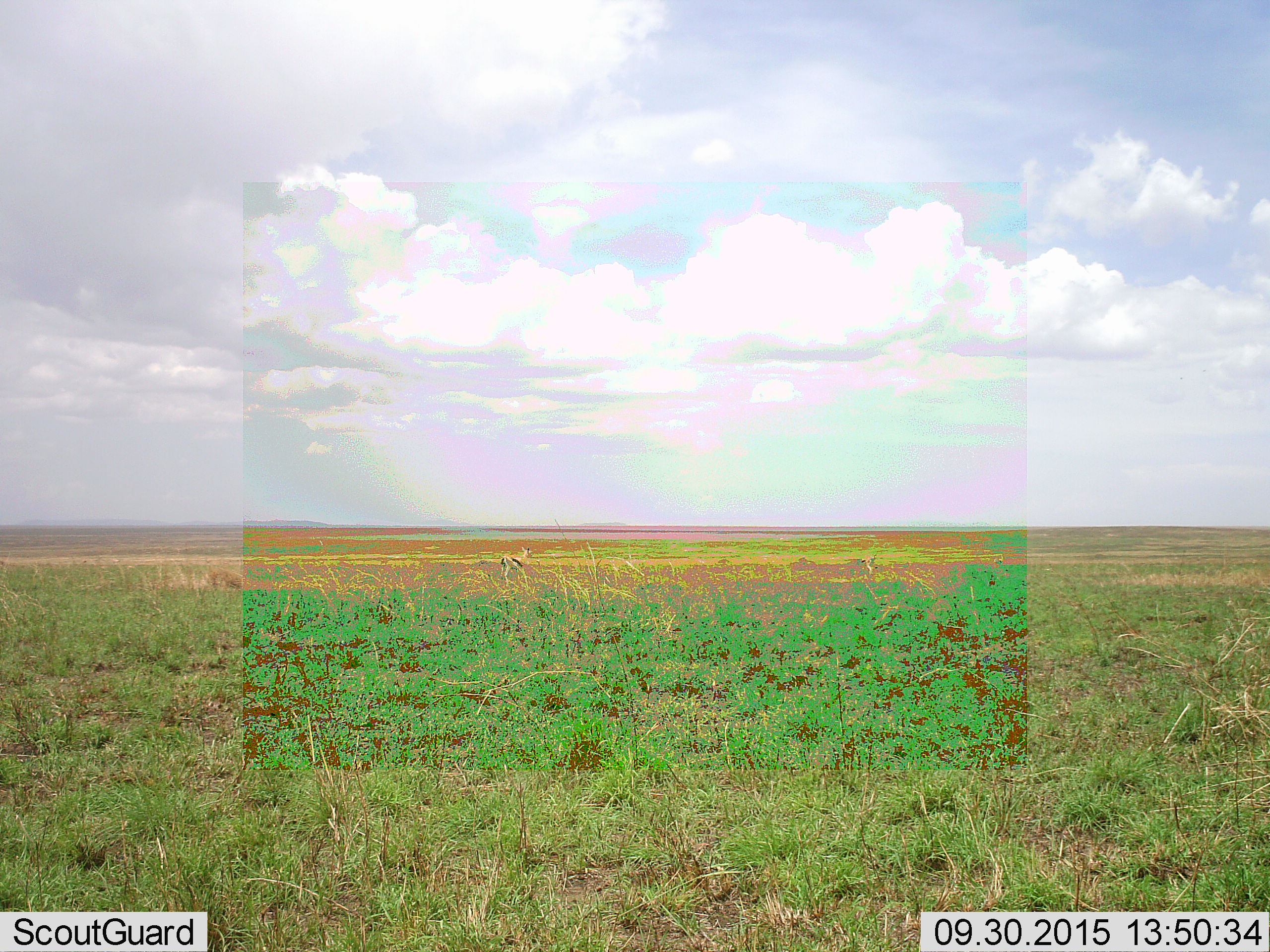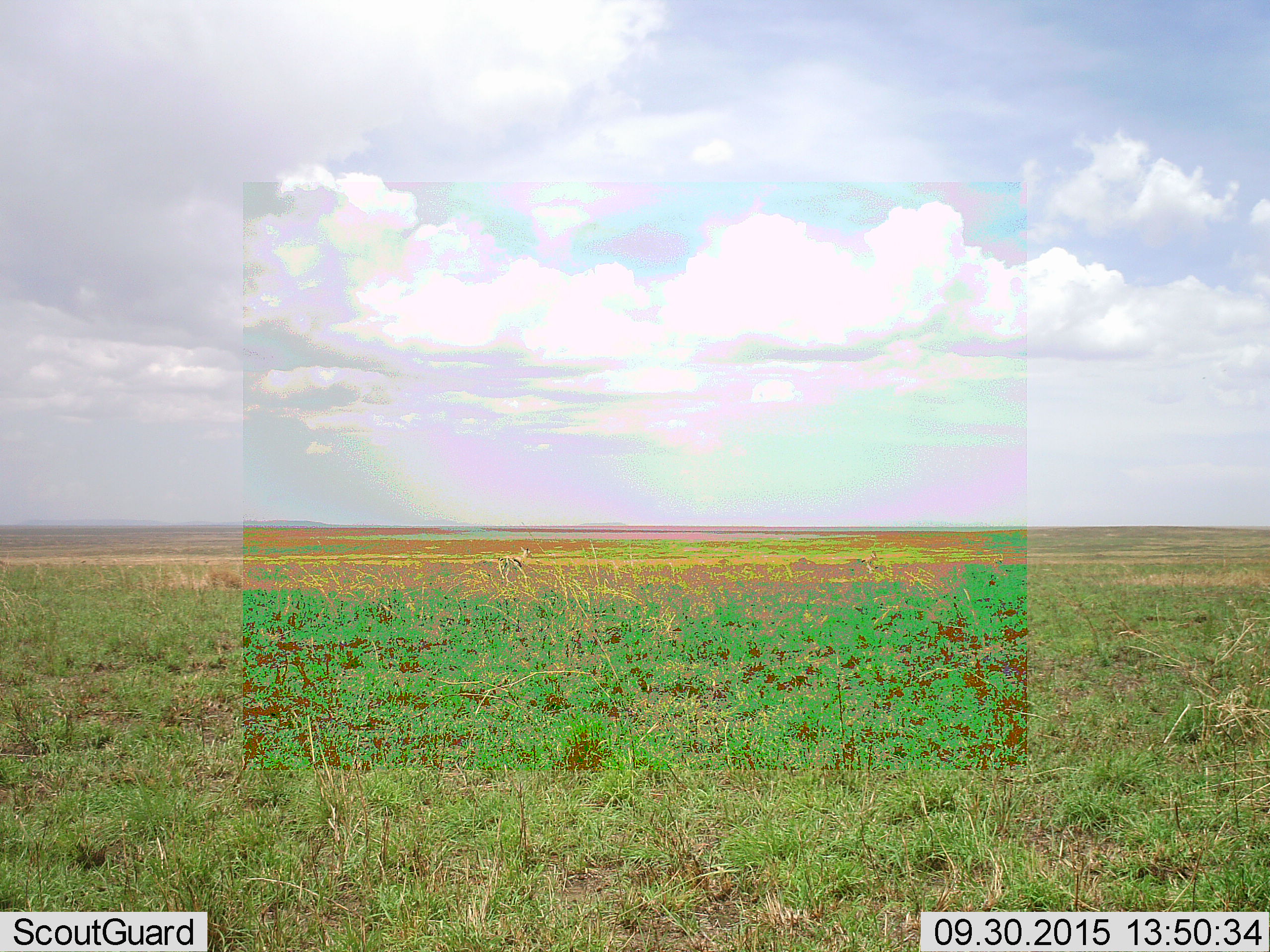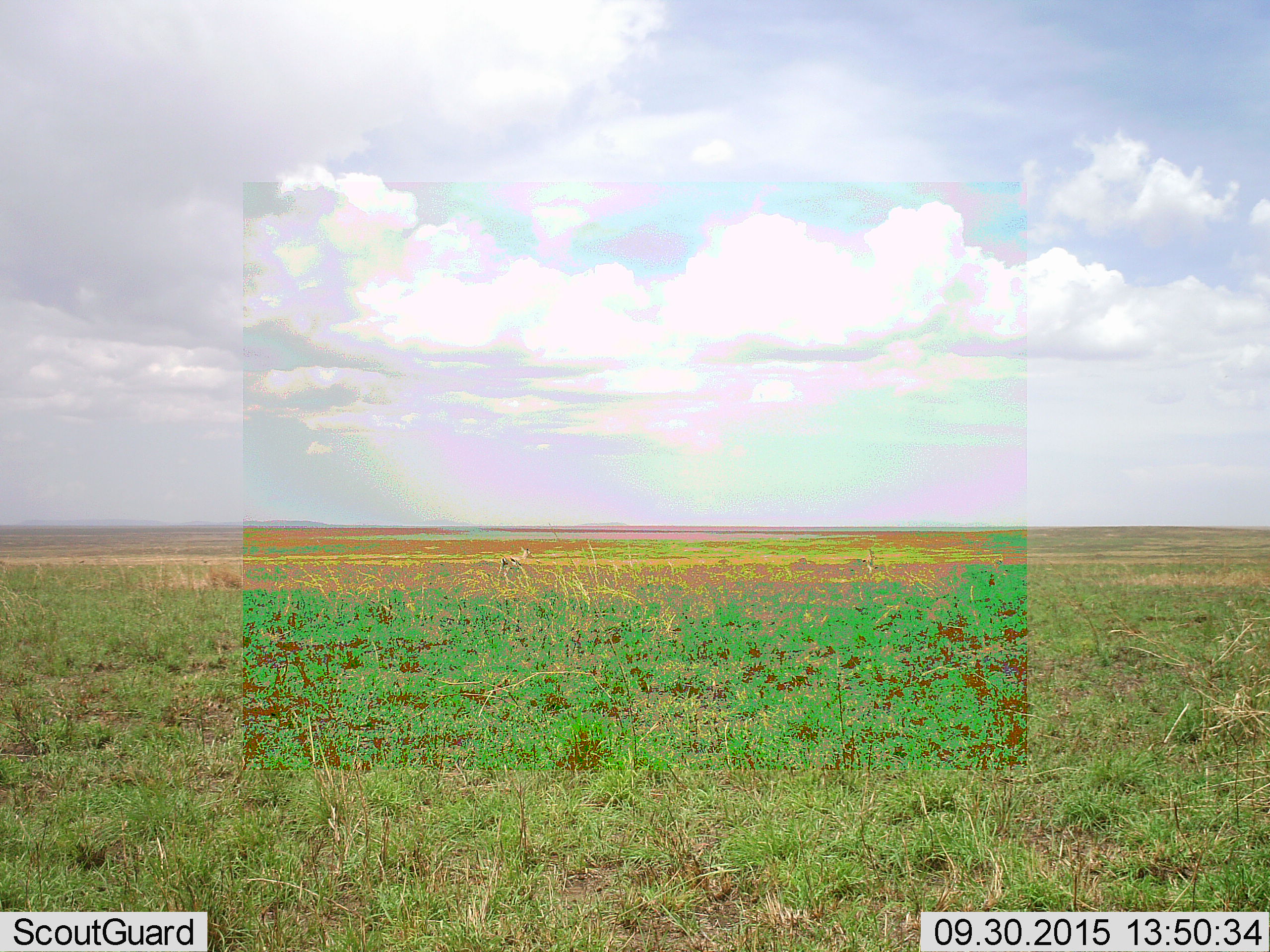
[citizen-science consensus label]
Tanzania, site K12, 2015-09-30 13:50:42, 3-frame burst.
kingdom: Animalia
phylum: Chordata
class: Mammalia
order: Artiodactyla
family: Bovidae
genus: Eudorcas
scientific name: Eudorcas thomsonii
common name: thomson's gazelle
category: gazellethomsons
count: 1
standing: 100%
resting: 0%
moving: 0%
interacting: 0%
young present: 0%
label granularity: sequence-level